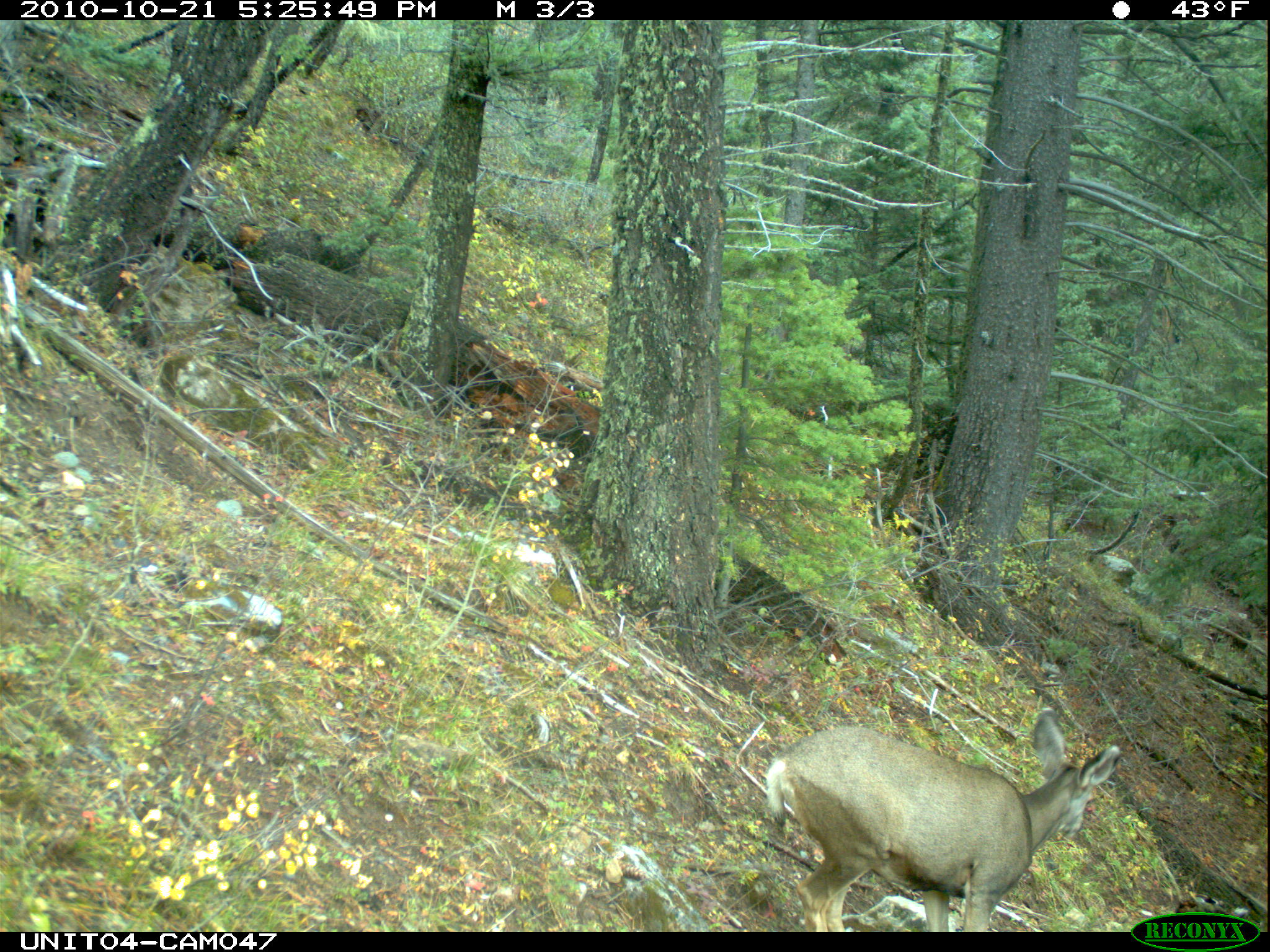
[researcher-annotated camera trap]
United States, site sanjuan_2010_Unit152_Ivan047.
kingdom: Animalia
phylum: Chordata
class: Mammalia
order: Artiodactyla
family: Cervidae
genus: Odocoileus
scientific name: Odocoileus hemionus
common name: mule deer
Odocoileus hemionus (mule deer).